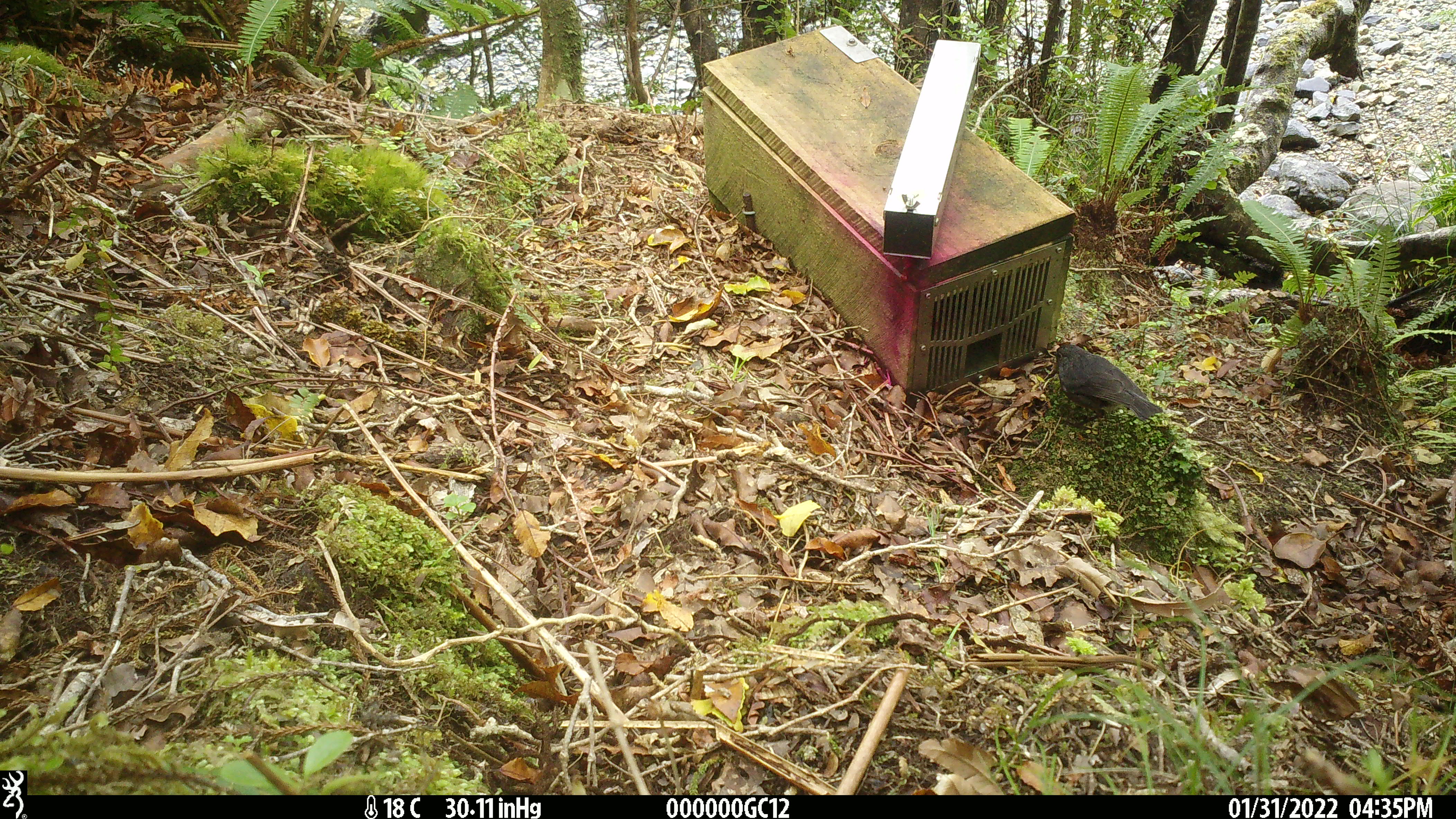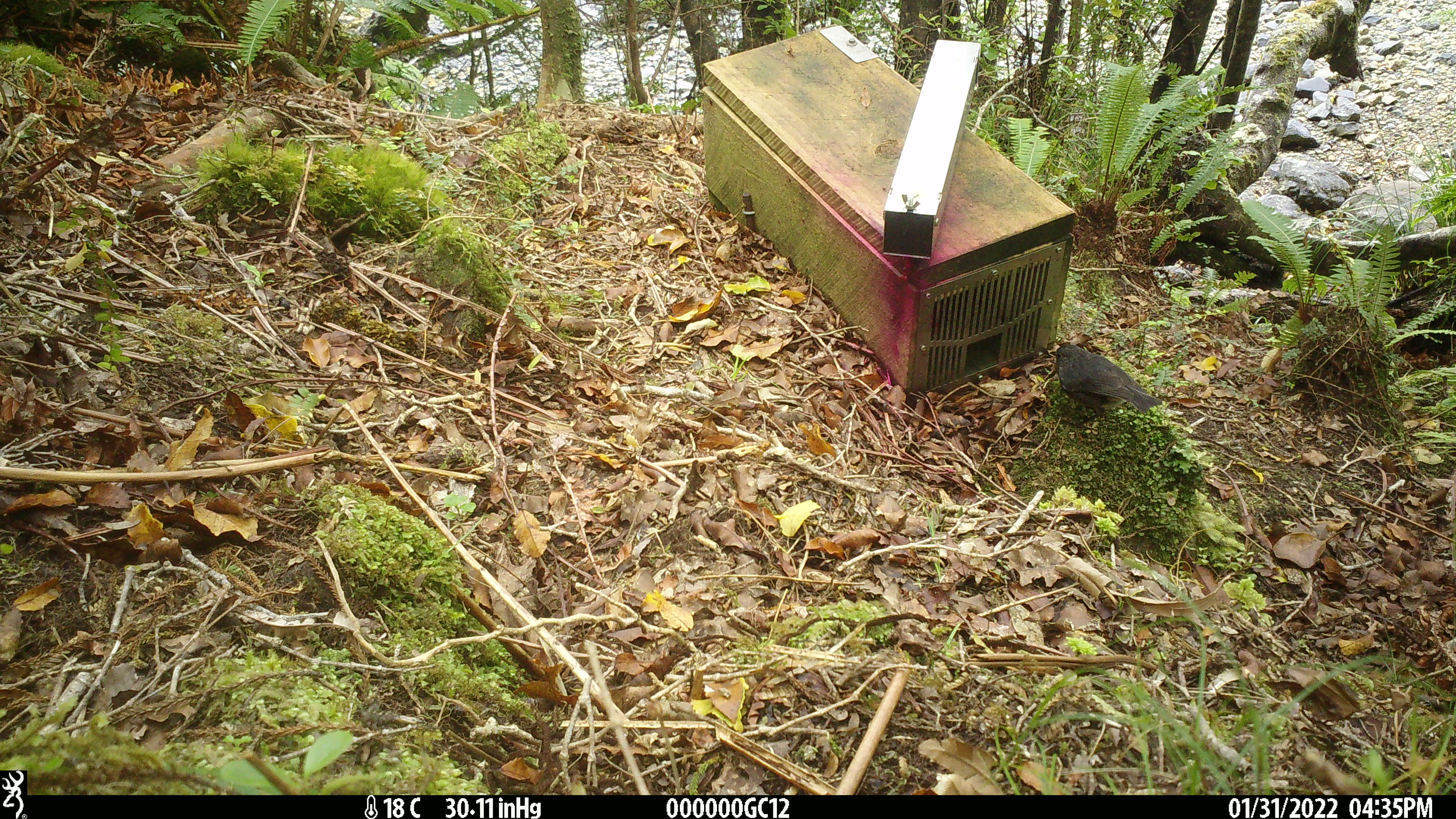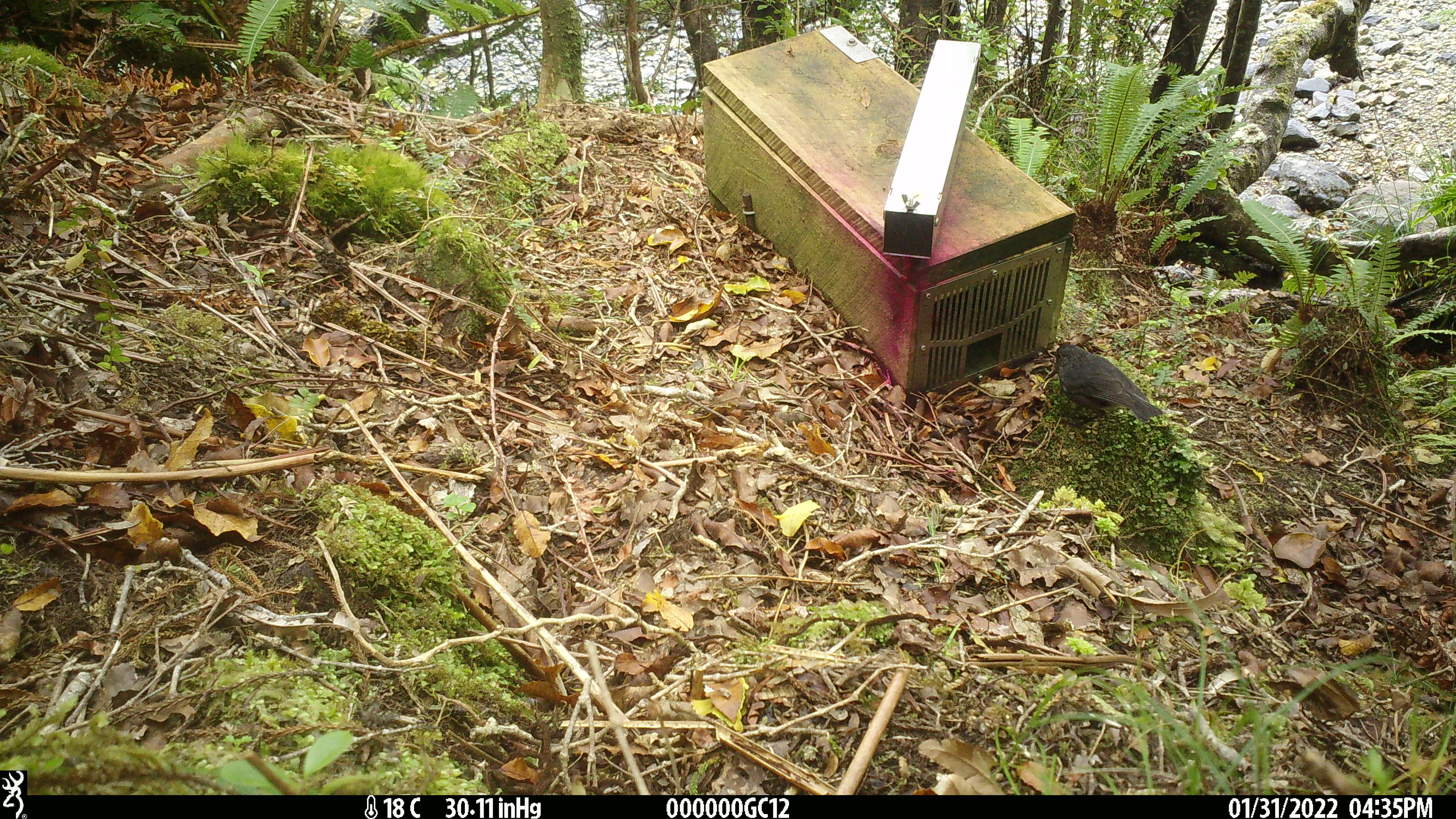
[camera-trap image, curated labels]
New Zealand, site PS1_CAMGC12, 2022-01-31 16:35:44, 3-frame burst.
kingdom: Animalia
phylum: Chordata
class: Aves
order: Passeriformes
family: Petroicidae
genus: Petroica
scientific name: Petroica australis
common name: new zealand robin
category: robin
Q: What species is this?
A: Robin (new zealand robin) (Petroica australis).